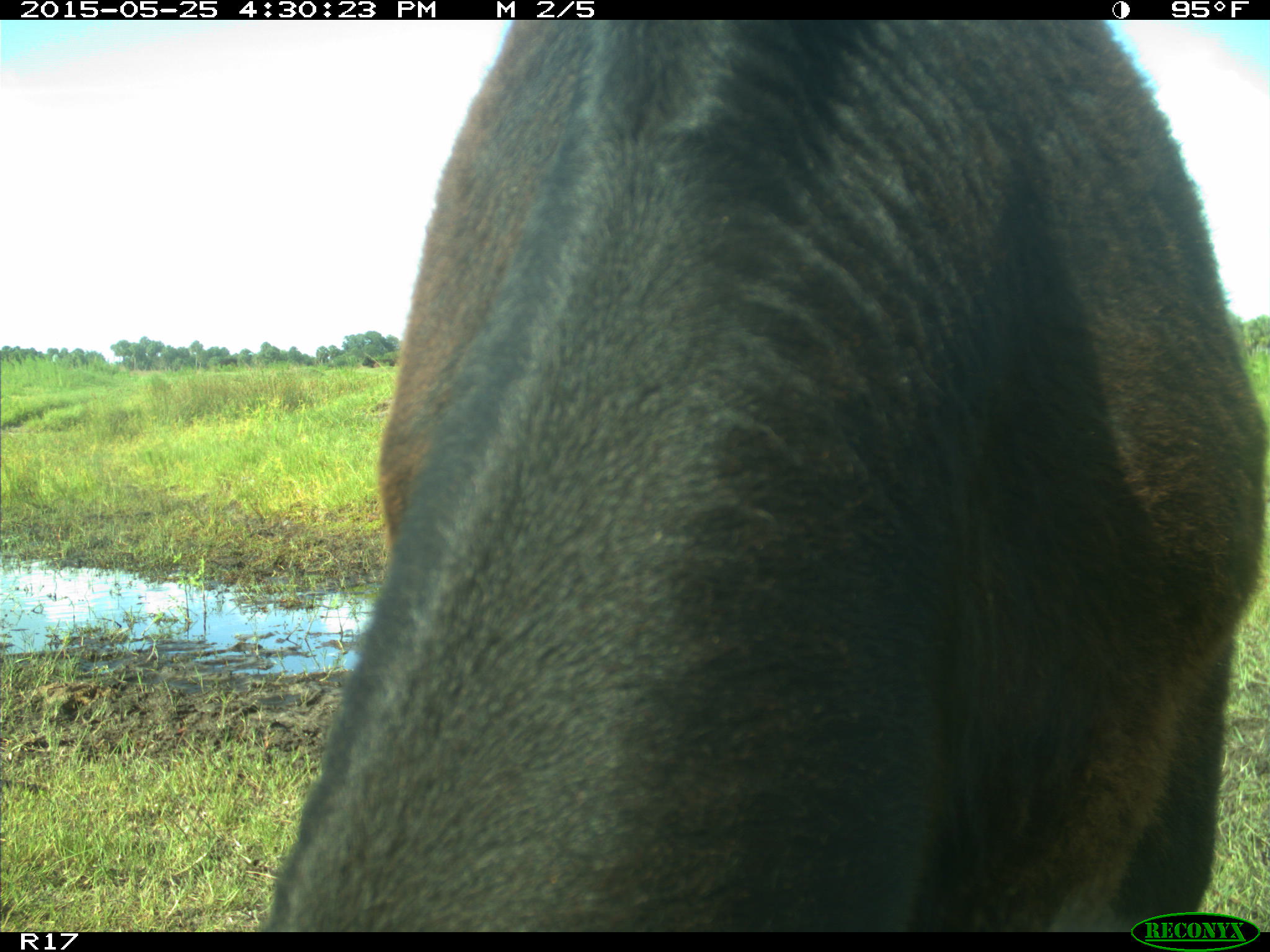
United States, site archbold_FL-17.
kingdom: Animalia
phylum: Chordata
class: Mammalia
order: Artiodactyla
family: Bovidae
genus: Bos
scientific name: Bos taurus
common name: domestic cow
Bos taurus (domestic cow).